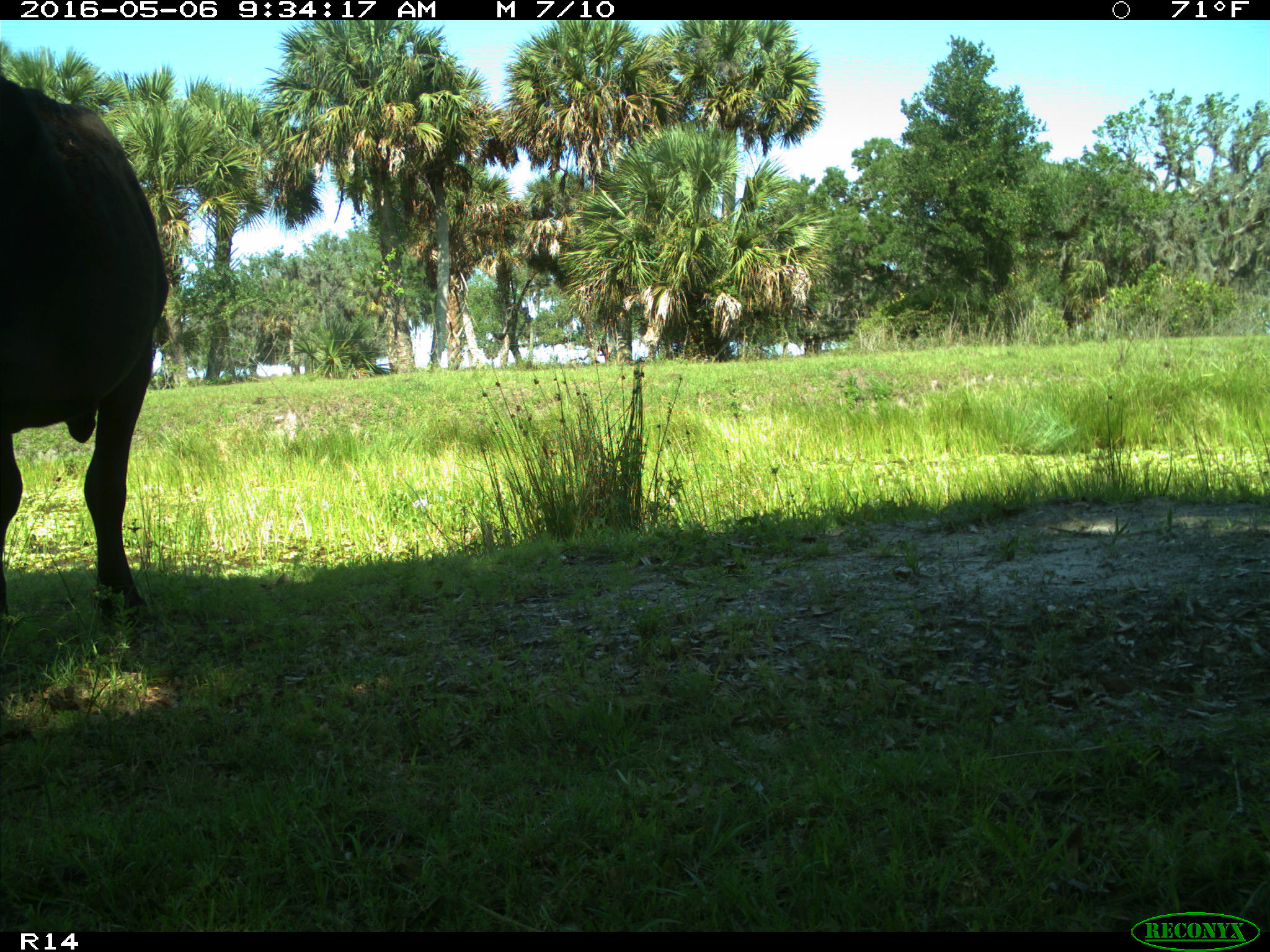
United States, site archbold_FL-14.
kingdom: Animalia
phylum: Chordata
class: Mammalia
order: Artiodactyla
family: Bovidae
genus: Bos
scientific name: Bos taurus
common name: domestic cow